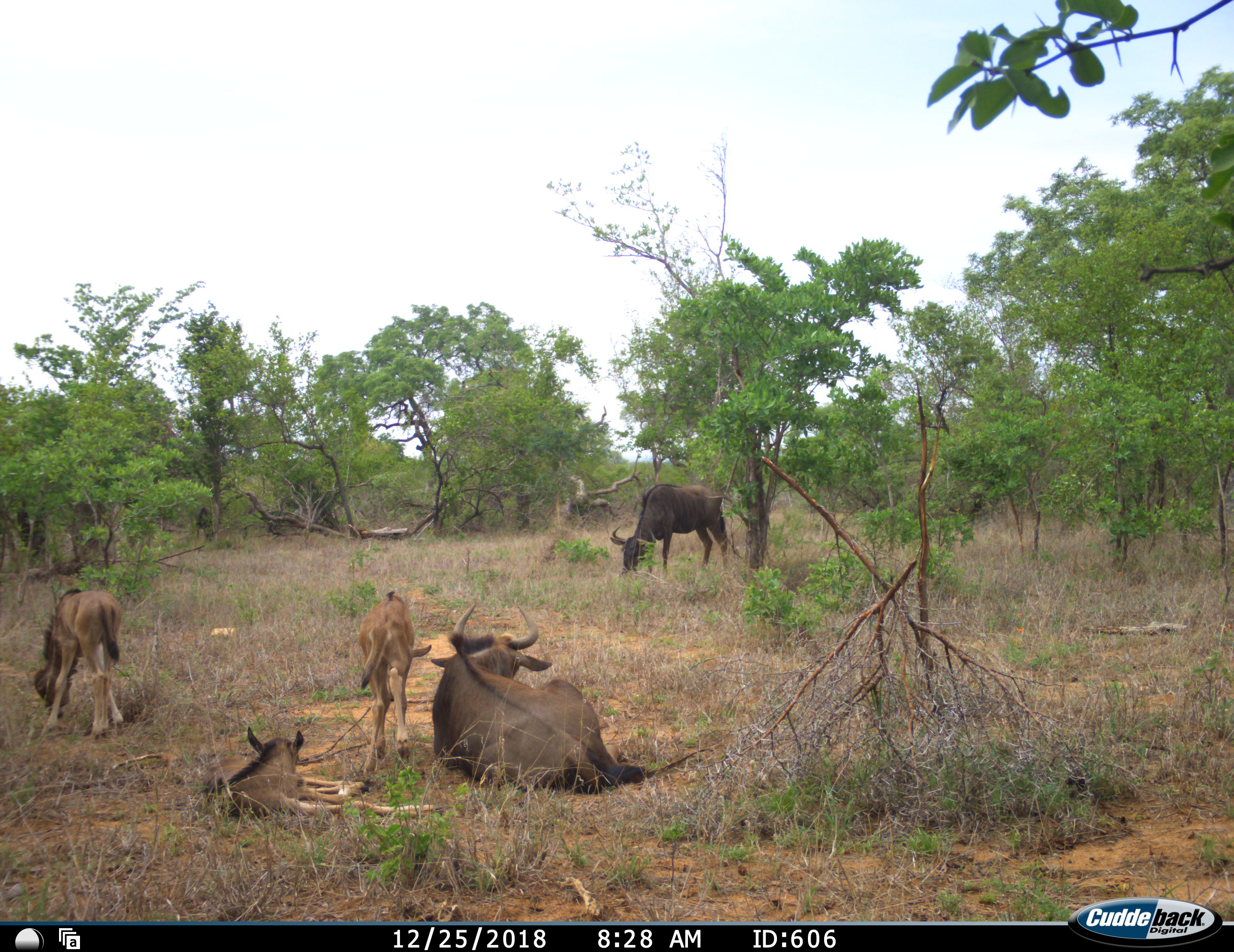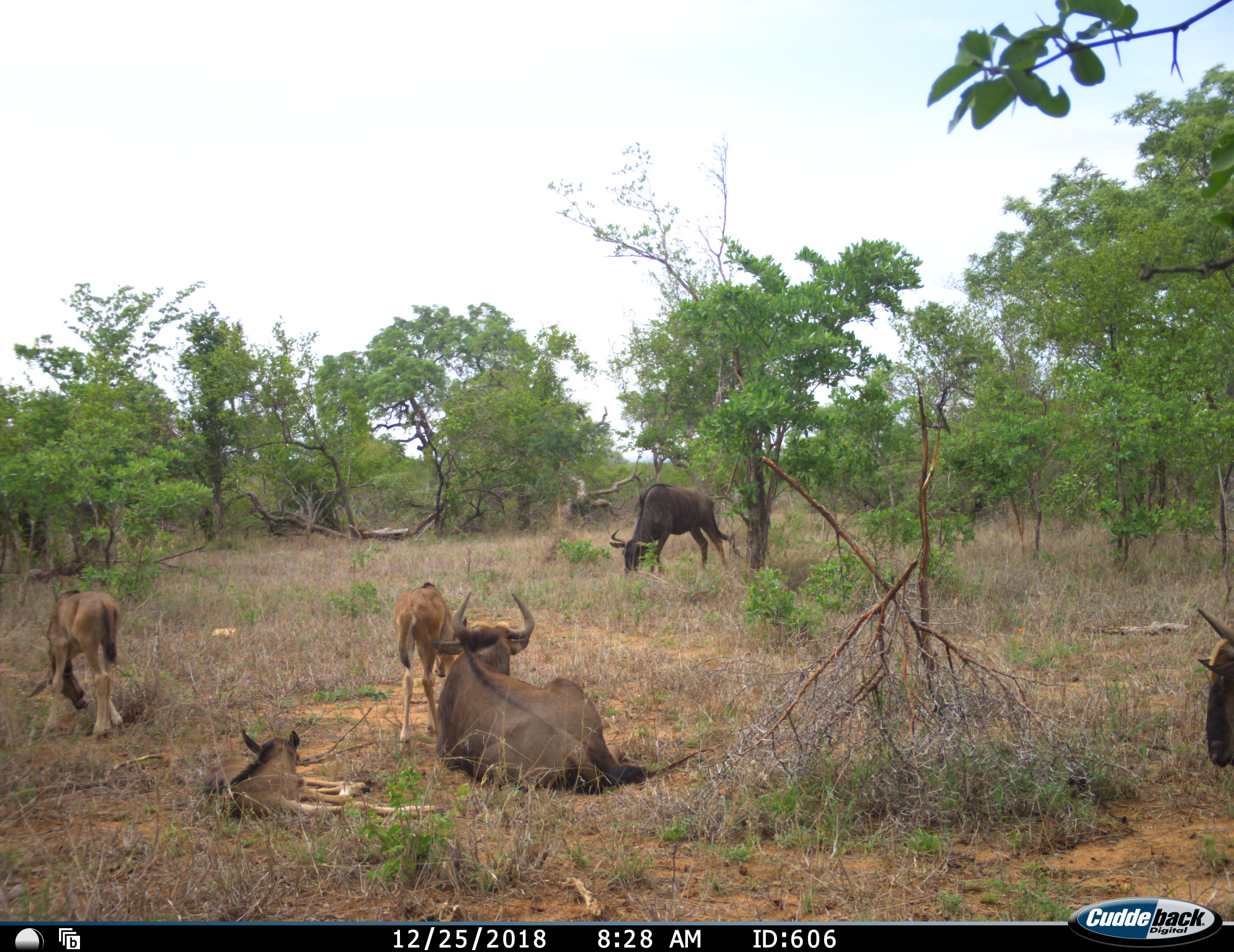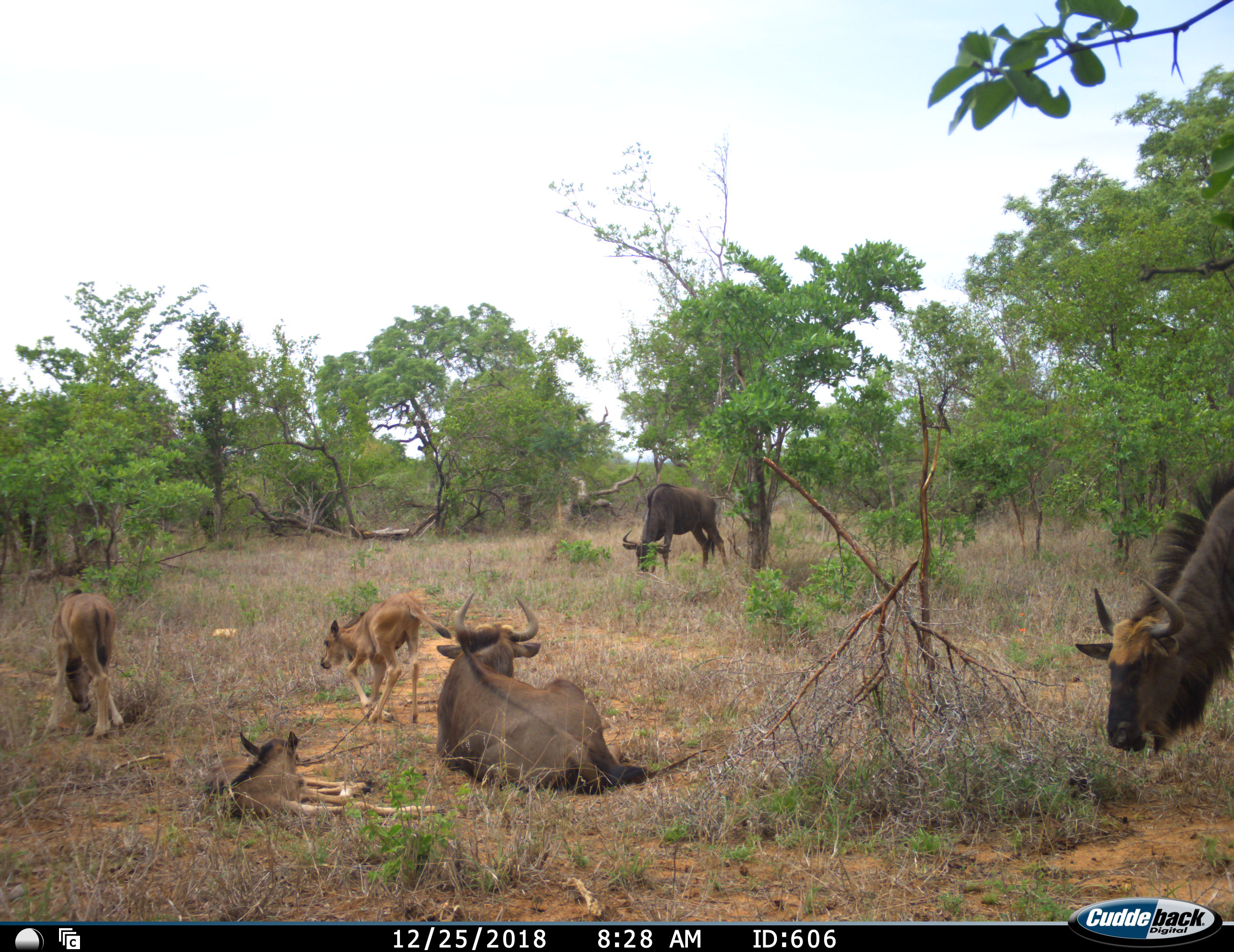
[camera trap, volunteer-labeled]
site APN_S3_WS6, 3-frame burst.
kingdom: Animalia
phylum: Chordata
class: Mammalia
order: Artiodactyla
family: Bovidae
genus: Connochaetes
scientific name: Connochaetes taurinus taurinus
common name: blue wildebeest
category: wildebeestblue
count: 6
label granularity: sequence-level